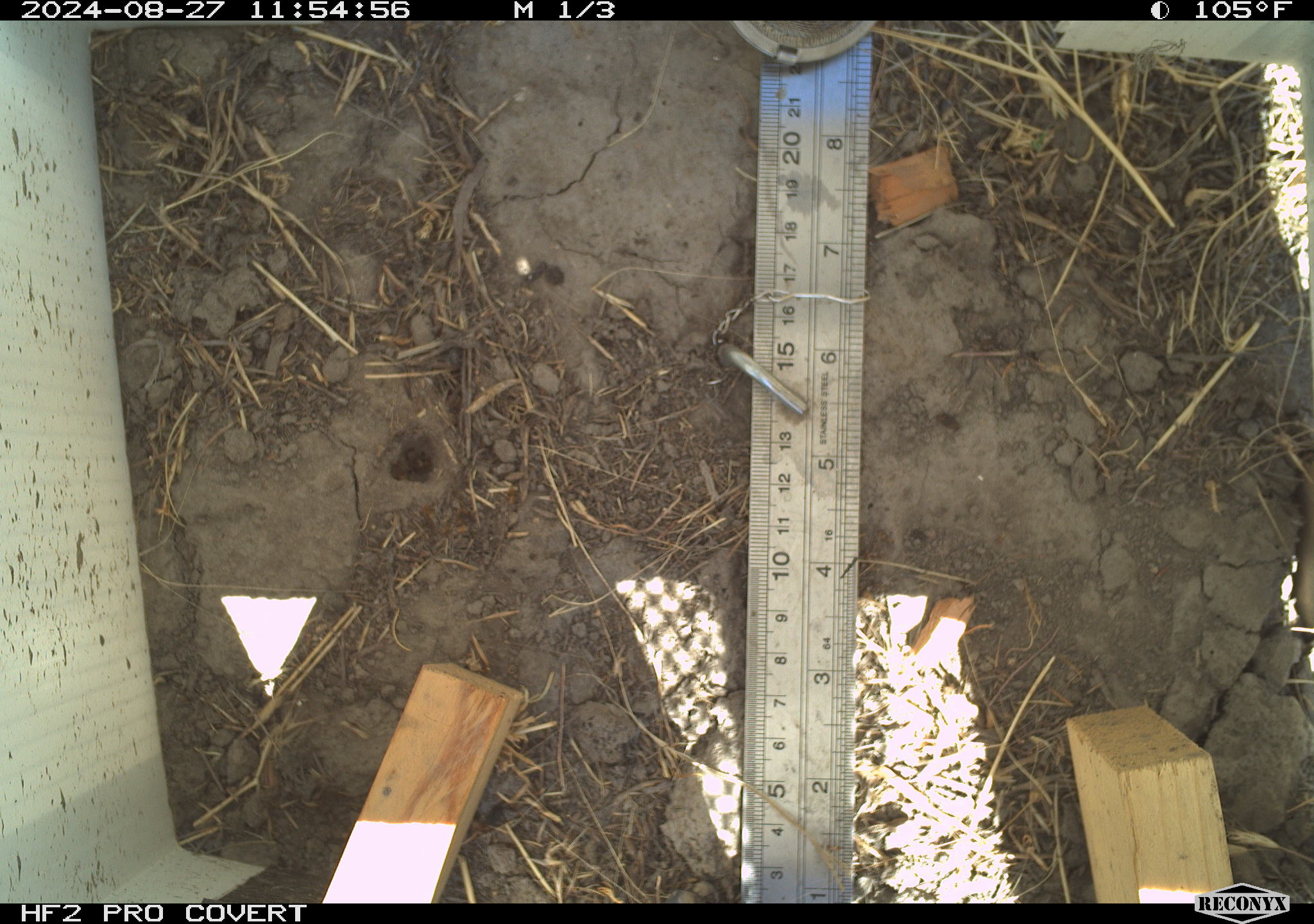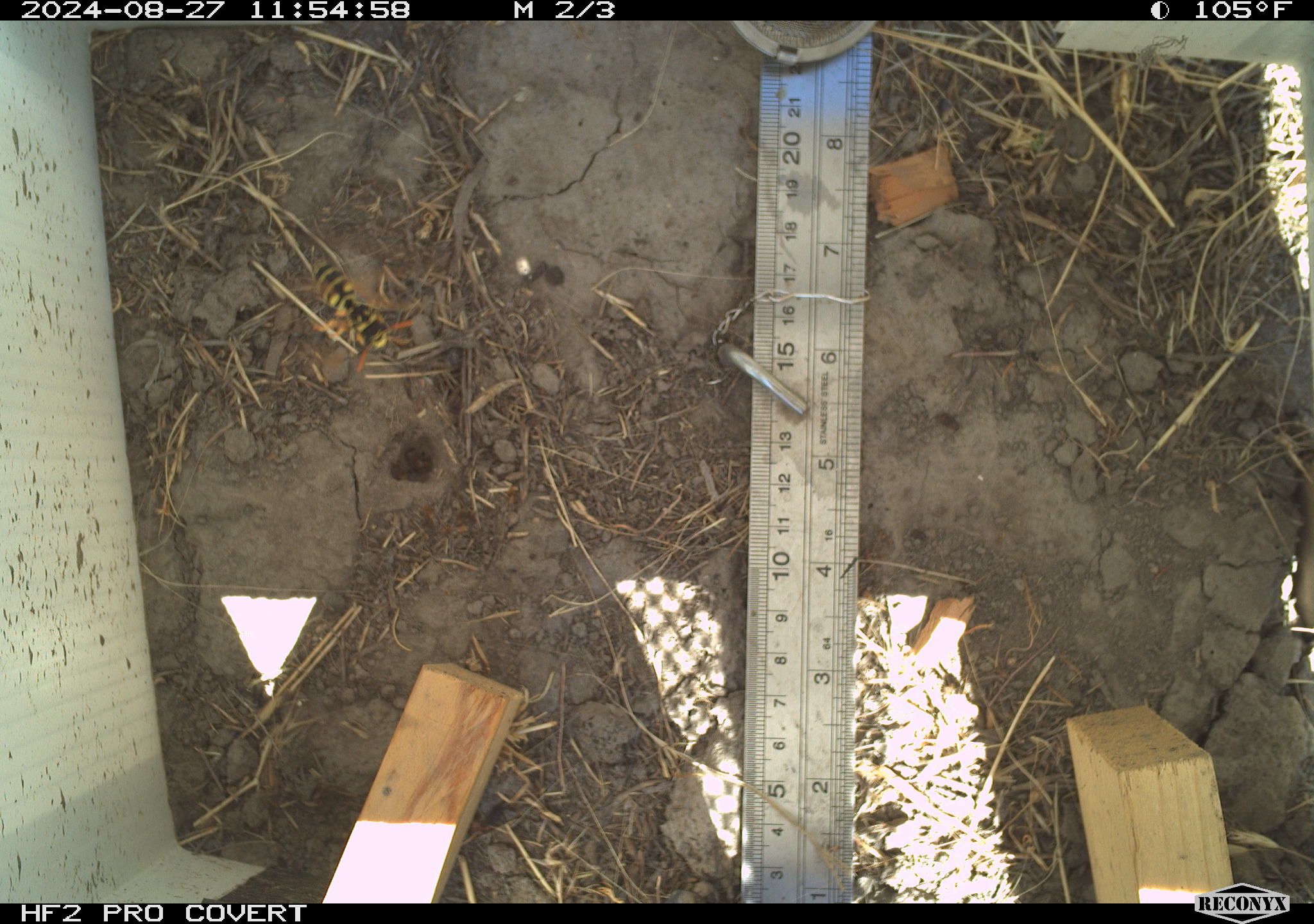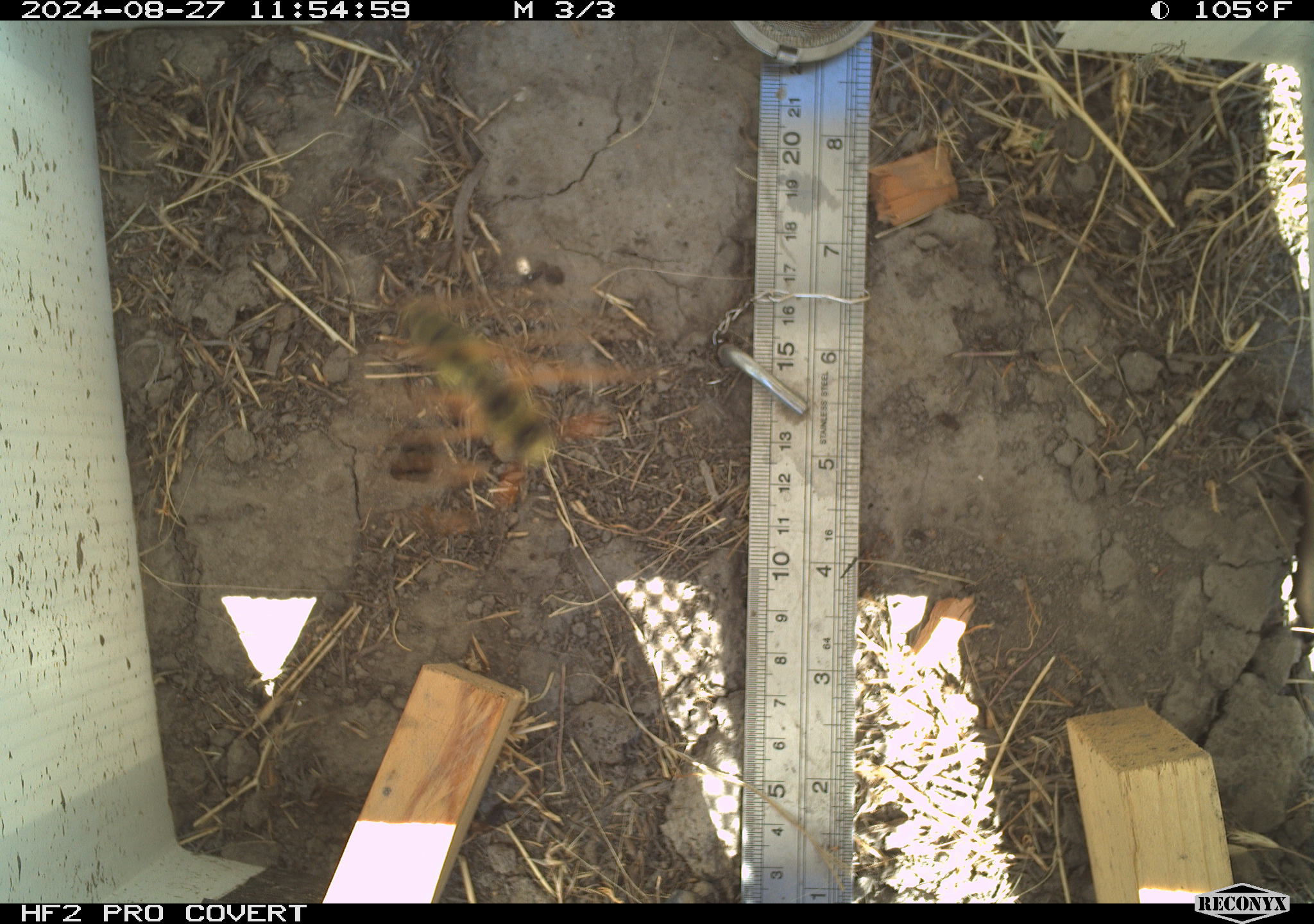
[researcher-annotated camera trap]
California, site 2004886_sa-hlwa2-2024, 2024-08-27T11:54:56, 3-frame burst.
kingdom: Animalia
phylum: Arthropoda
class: Insecta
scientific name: Insecta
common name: insect